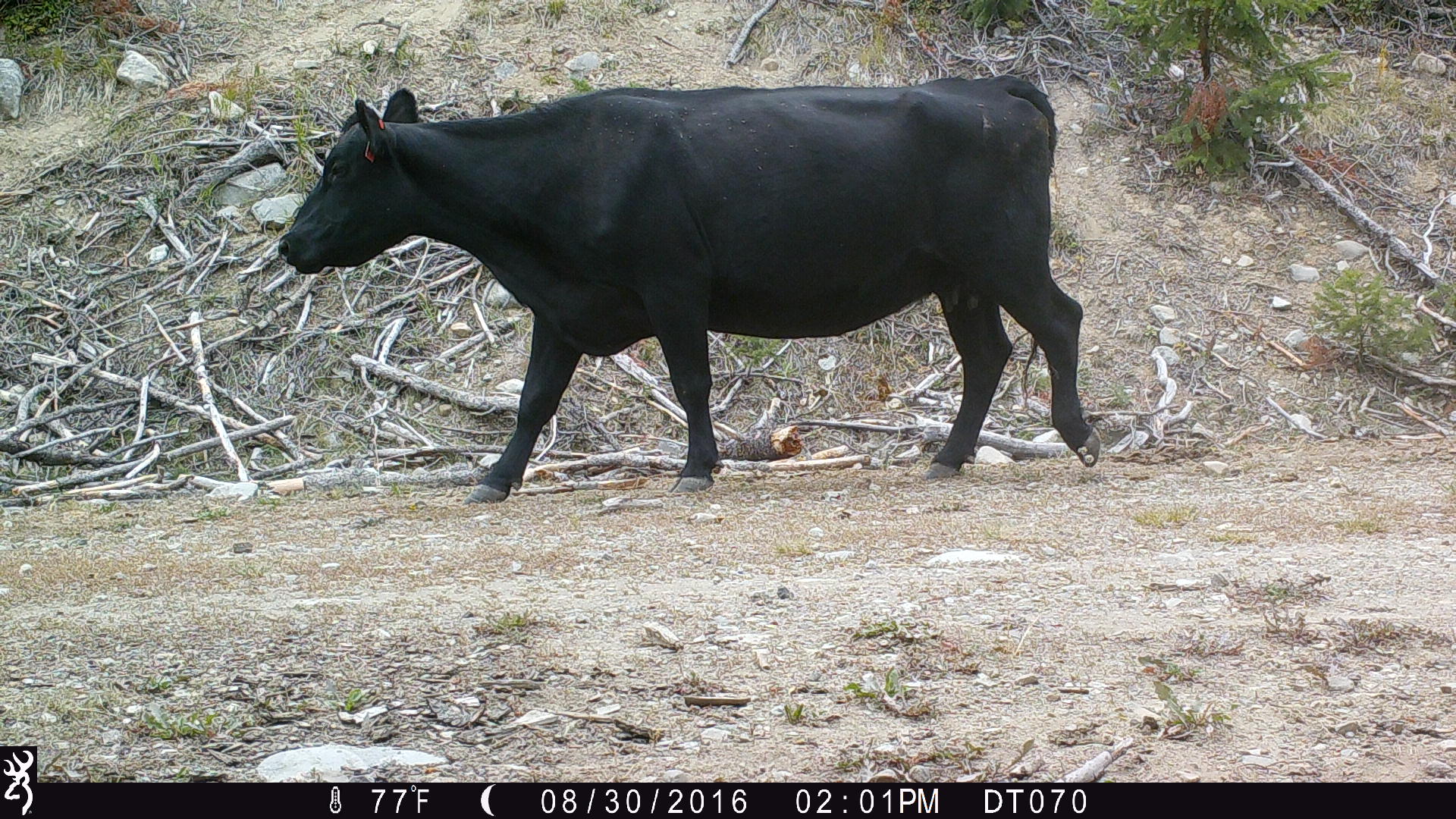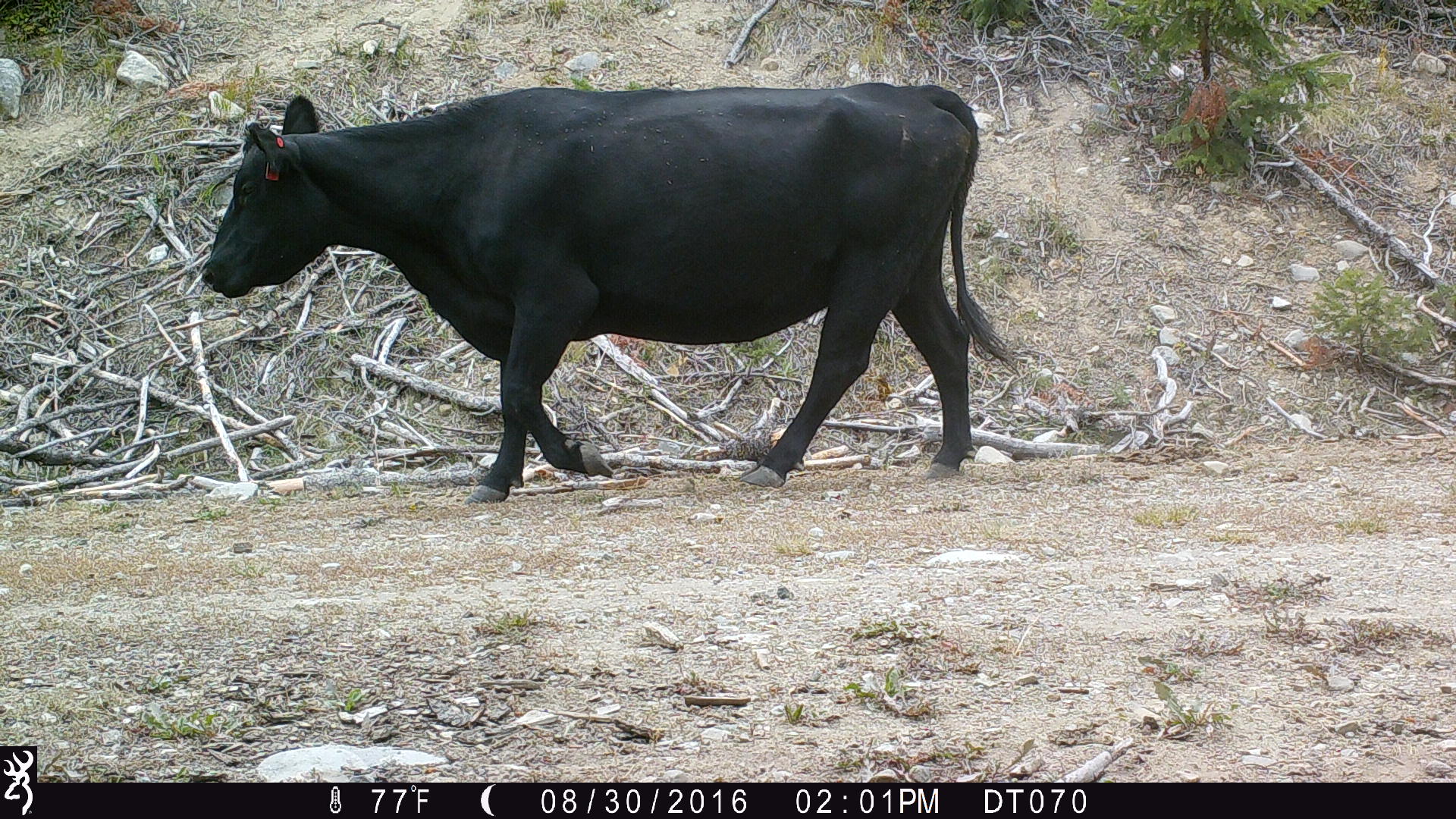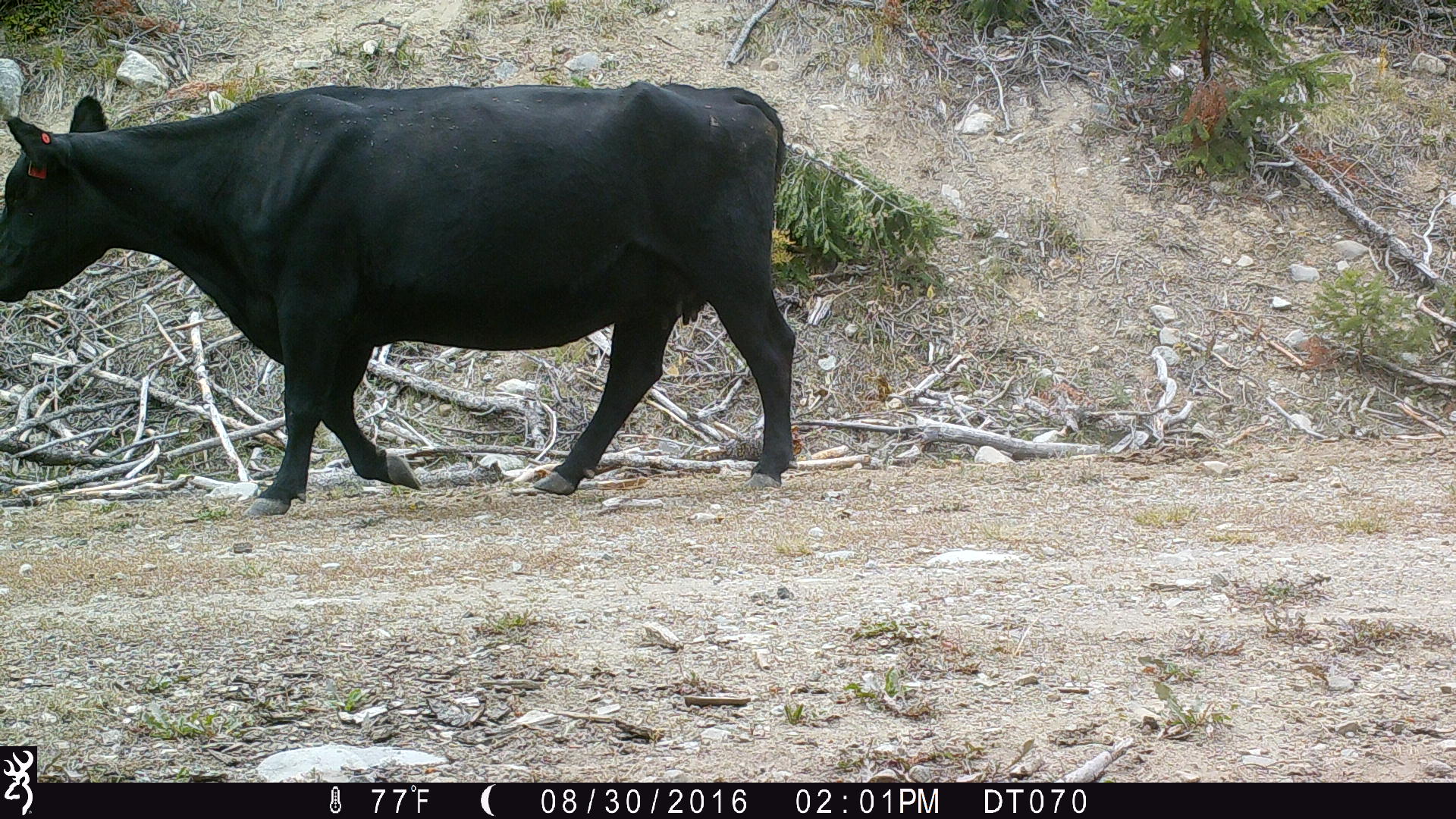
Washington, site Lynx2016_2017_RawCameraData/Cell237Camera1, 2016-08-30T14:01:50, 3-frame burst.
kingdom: Animalia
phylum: Chordata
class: Mammalia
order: Artiodactyla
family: Bovidae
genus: Bos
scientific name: Bos taurus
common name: domestic cattle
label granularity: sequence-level